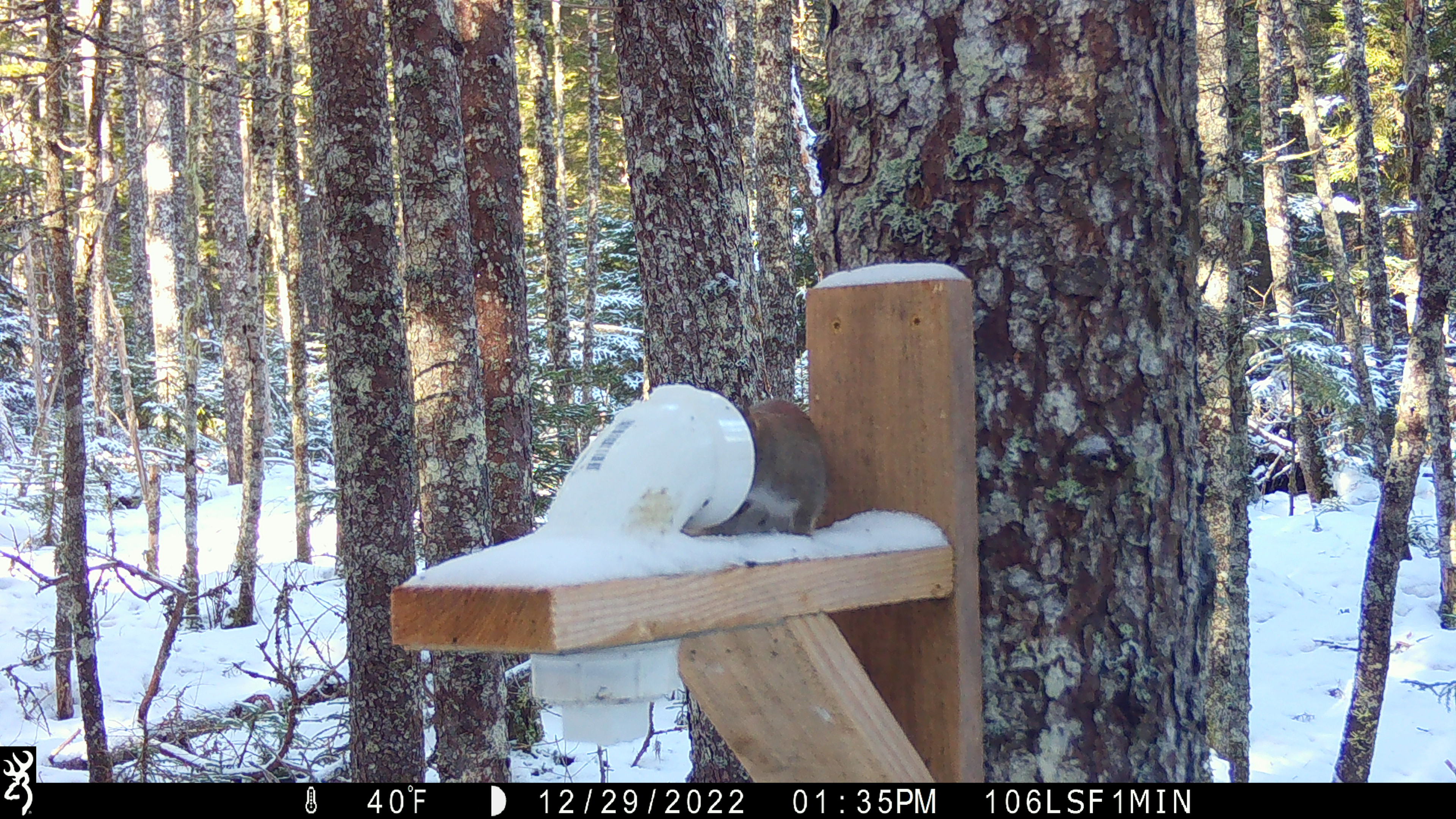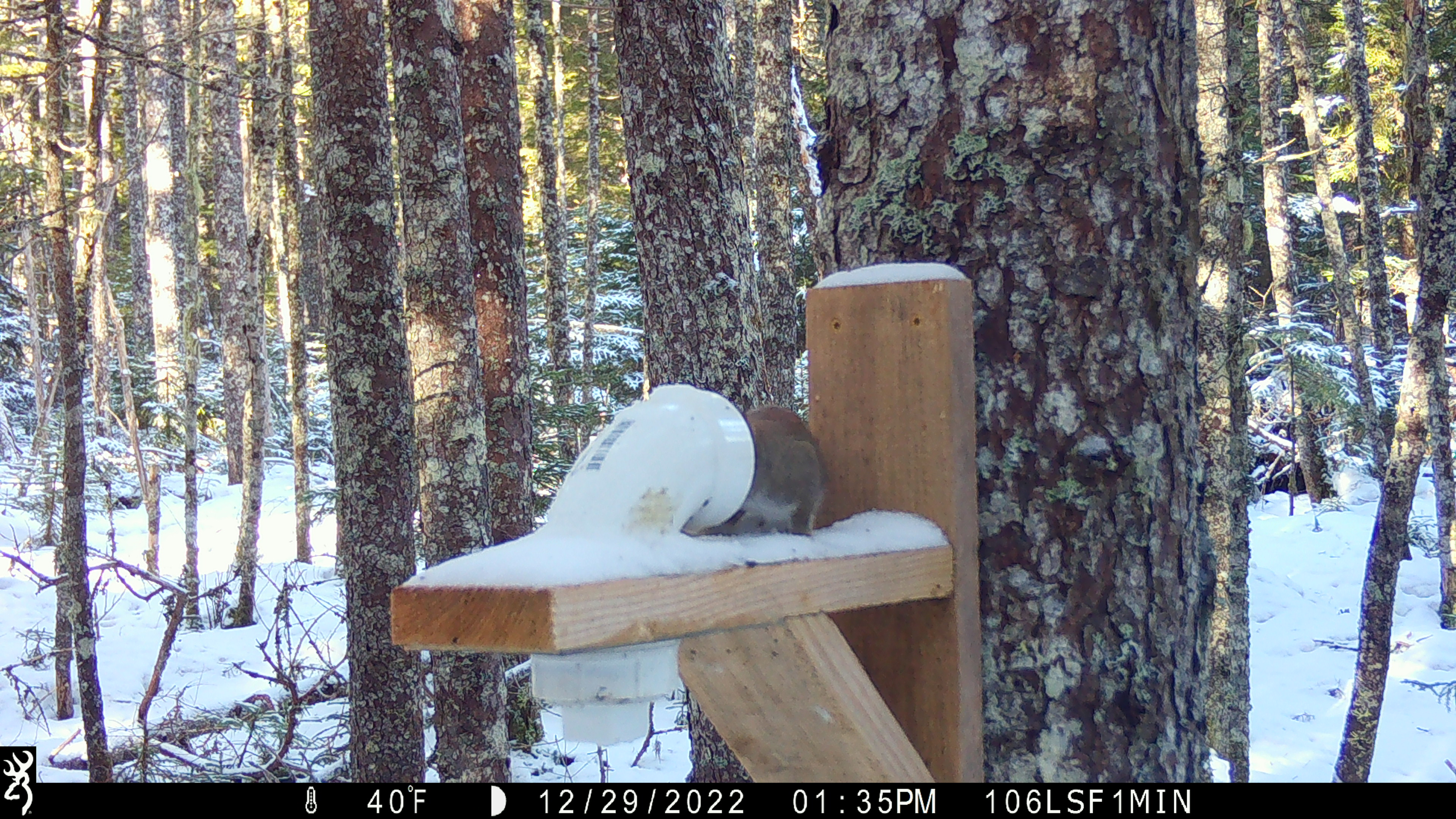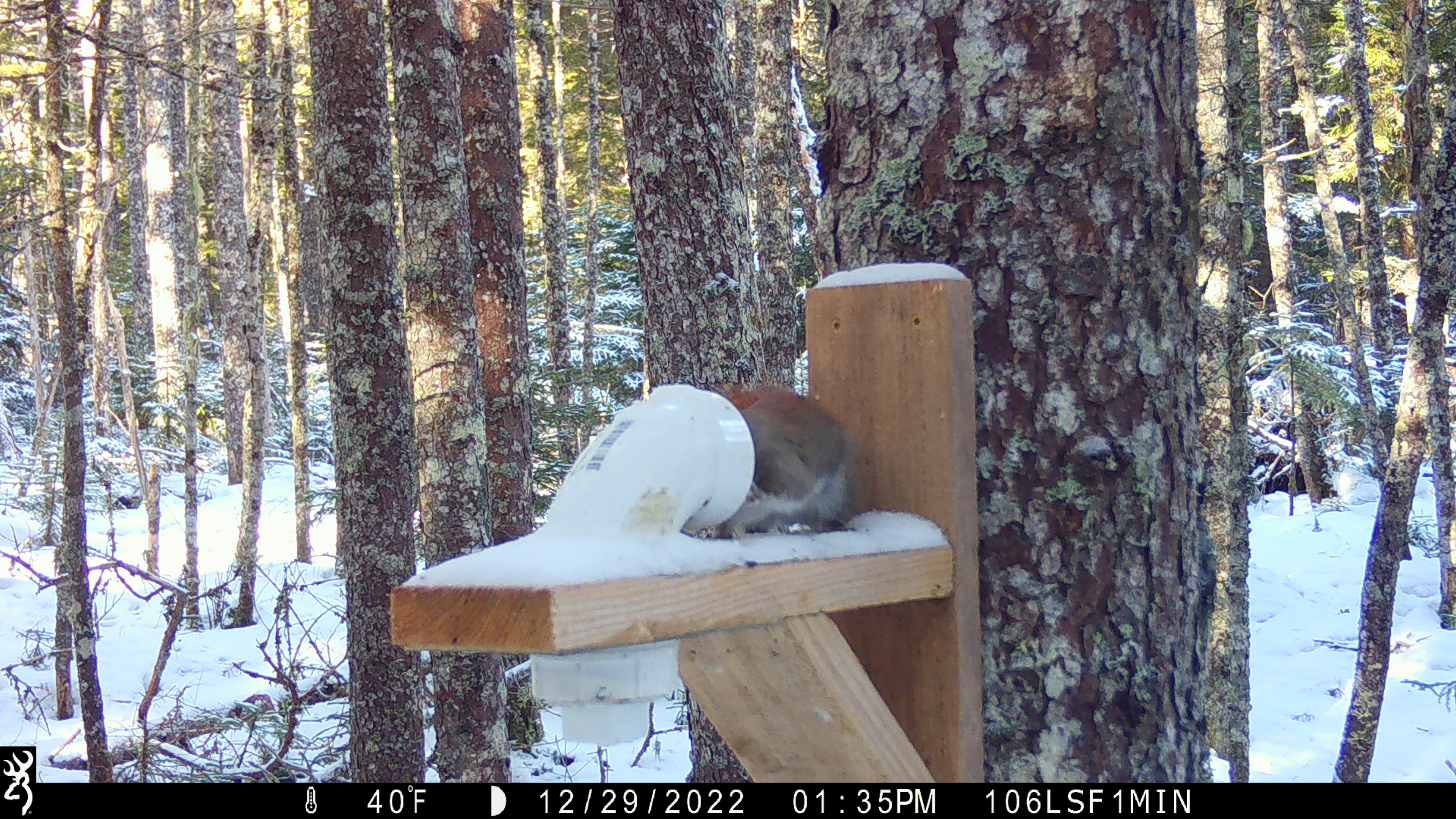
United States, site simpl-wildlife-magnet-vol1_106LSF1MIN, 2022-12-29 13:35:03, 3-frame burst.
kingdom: Animalia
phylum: Chordata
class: Mammalia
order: Rodentia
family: Sciuridae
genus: Tamiasciurus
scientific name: Tamiasciurus hudsonicus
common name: red squirrel